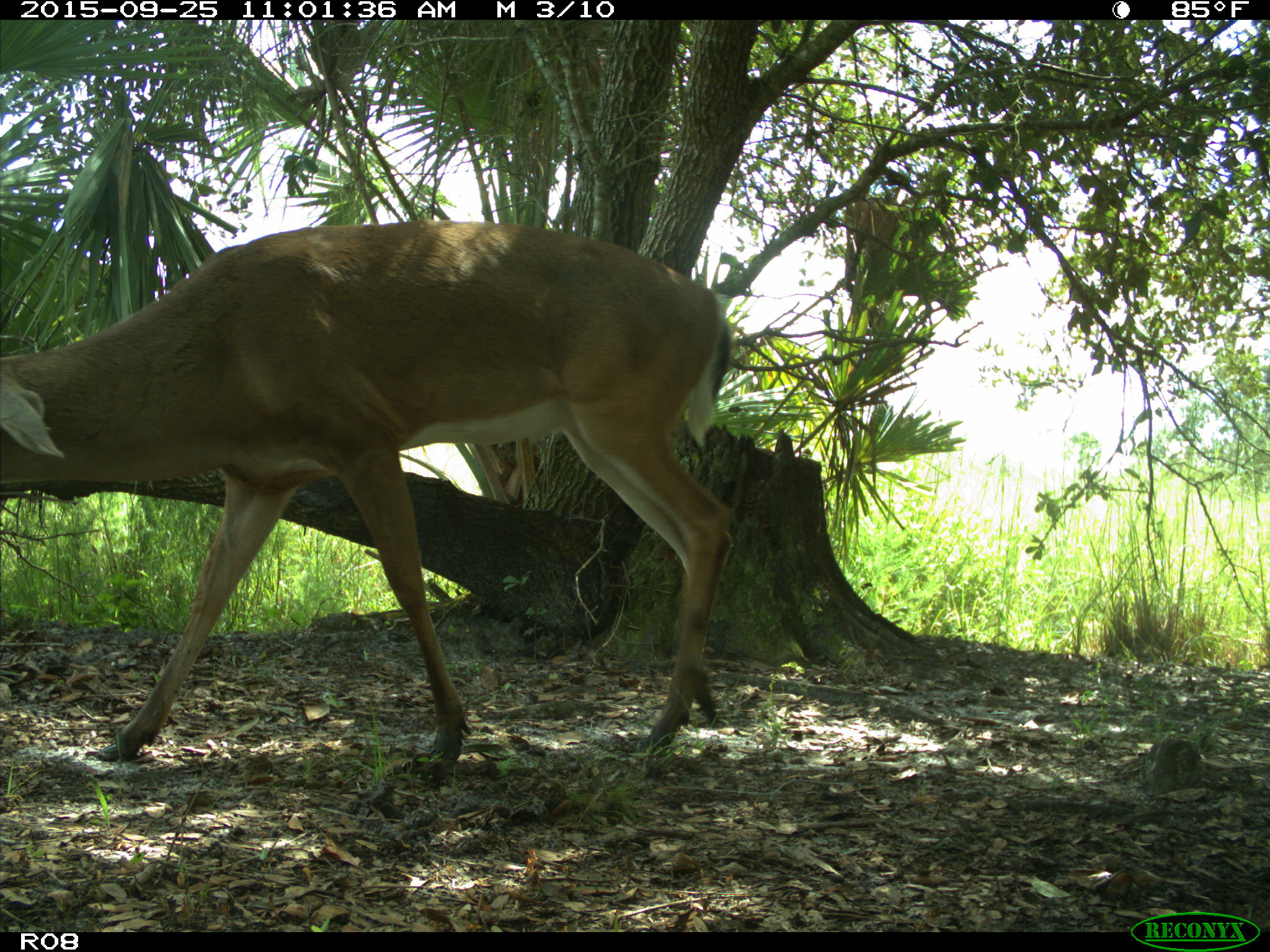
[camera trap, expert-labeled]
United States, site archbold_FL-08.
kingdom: Animalia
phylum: Chordata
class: Mammalia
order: Artiodactyla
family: Cervidae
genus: Odocoileus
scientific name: Odocoileus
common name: deer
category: unidentified deer